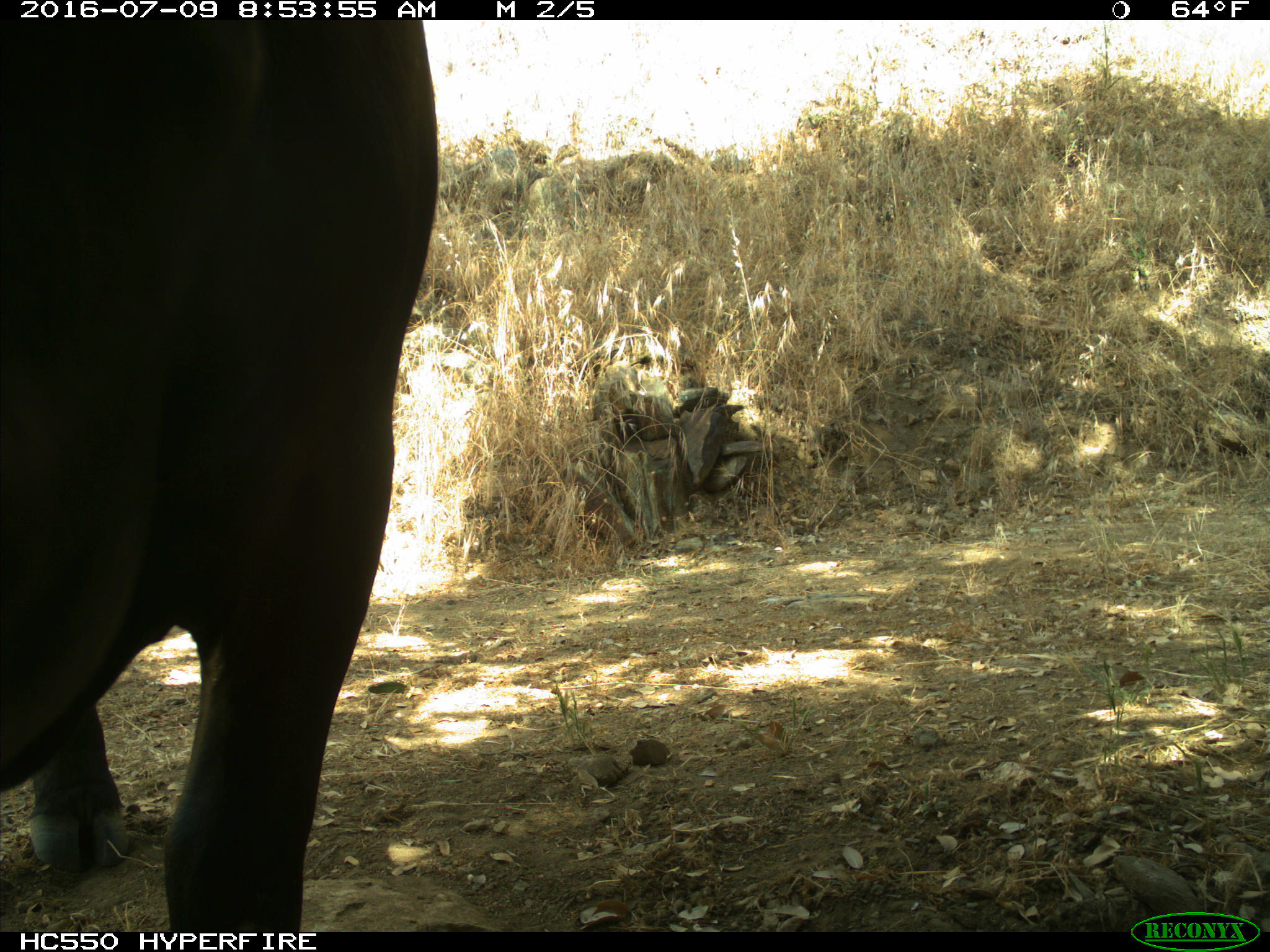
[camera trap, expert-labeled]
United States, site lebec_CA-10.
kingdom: Animalia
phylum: Chordata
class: Mammalia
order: Artiodactyla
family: Bovidae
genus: Bos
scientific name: Bos taurus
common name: domestic cow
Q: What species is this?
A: Bos taurus (domestic cow).